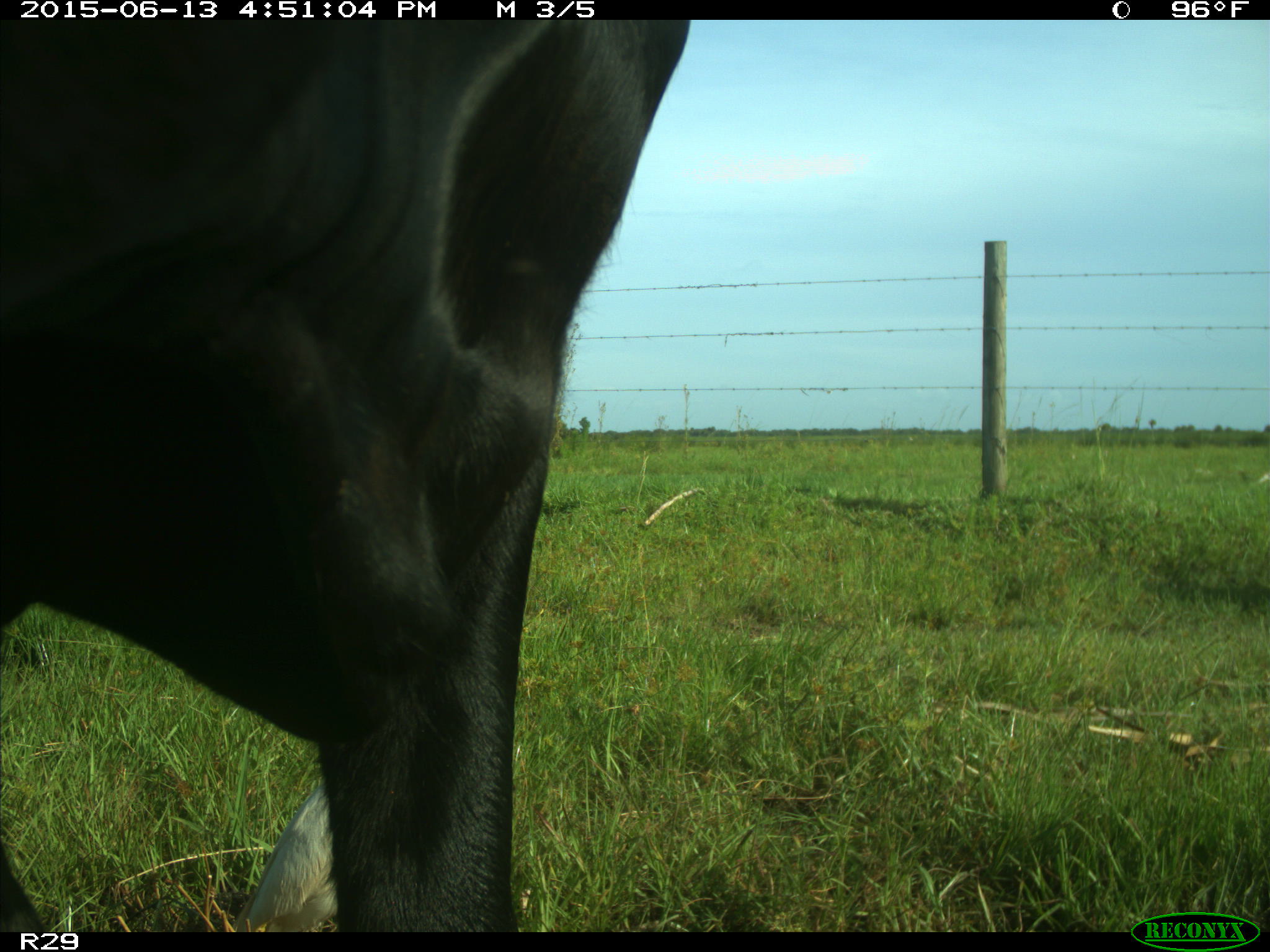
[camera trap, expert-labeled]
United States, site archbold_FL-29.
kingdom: Animalia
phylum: Chordata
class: Mammalia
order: Artiodactyla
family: Bovidae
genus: Bos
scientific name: Bos taurus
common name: domestic cow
Bos taurus (domestic cow).